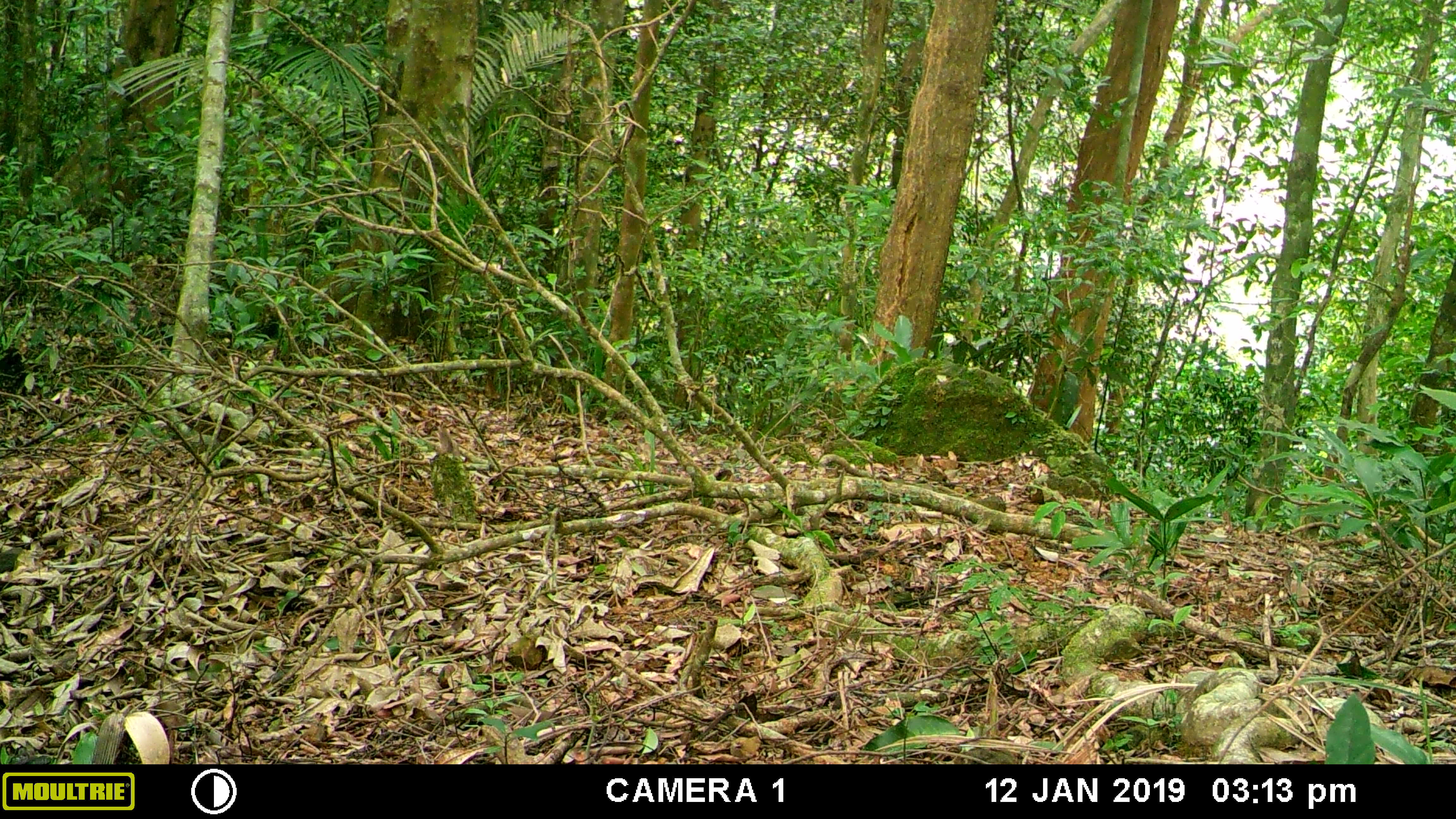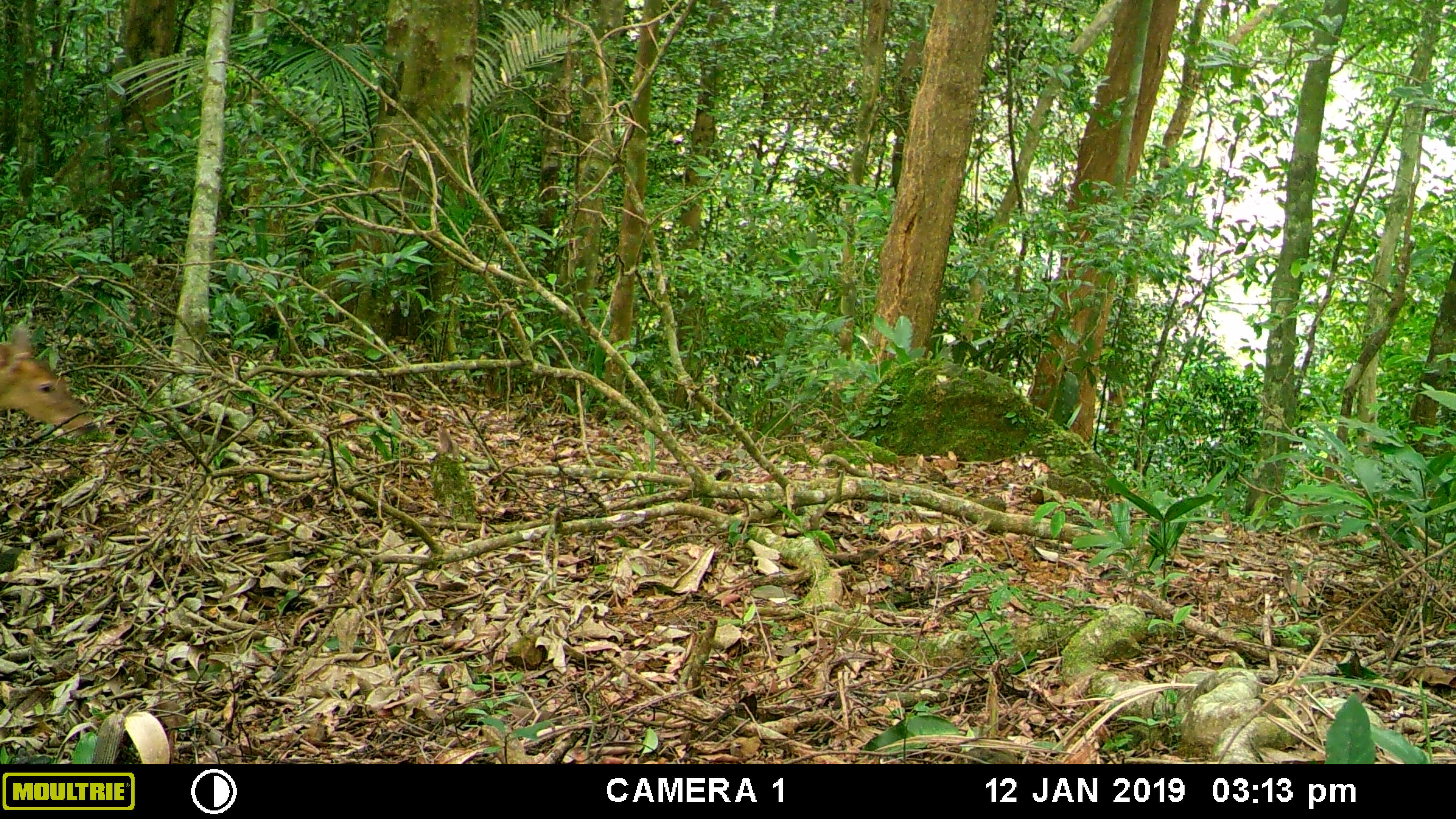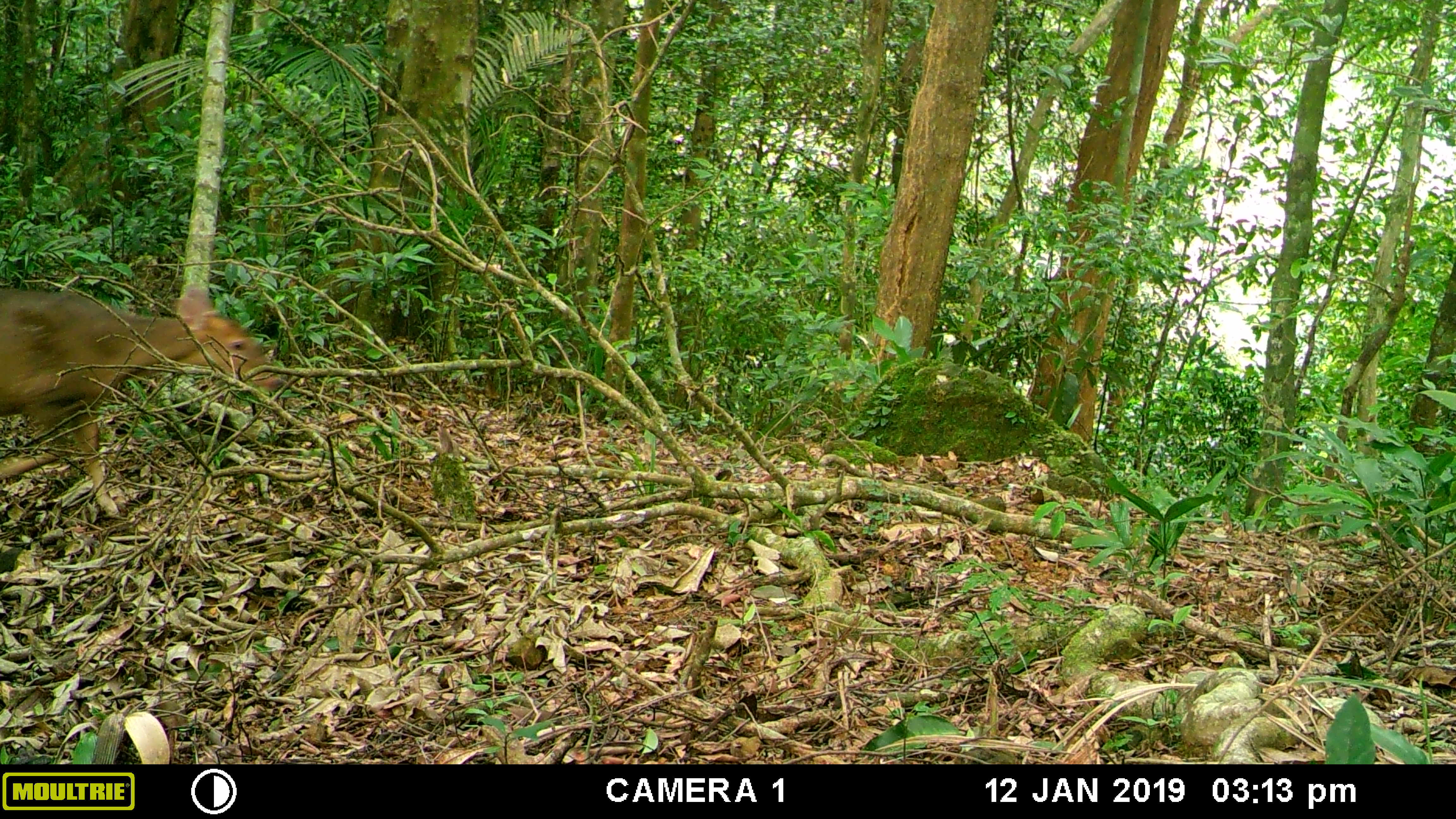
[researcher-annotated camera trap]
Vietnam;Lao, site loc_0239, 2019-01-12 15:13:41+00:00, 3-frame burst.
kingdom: Animalia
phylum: Chordata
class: Mammalia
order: Artiodactyla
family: Cervidae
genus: Muntiacus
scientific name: Muntiacus vuquangensis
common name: large-antlered muntjac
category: large antlered muntjac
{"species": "large antlered muntjac (large-antlered muntjac) (Muntiacus vuquangensis)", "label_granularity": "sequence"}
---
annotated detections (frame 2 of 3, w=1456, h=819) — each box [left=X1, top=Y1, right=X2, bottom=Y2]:
large antlered muntjac: [left=0, top=322, right=98, bottom=437]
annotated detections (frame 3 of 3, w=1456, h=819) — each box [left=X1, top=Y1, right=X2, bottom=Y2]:
large antlered muntjac: [left=0, top=281, right=284, bottom=516]